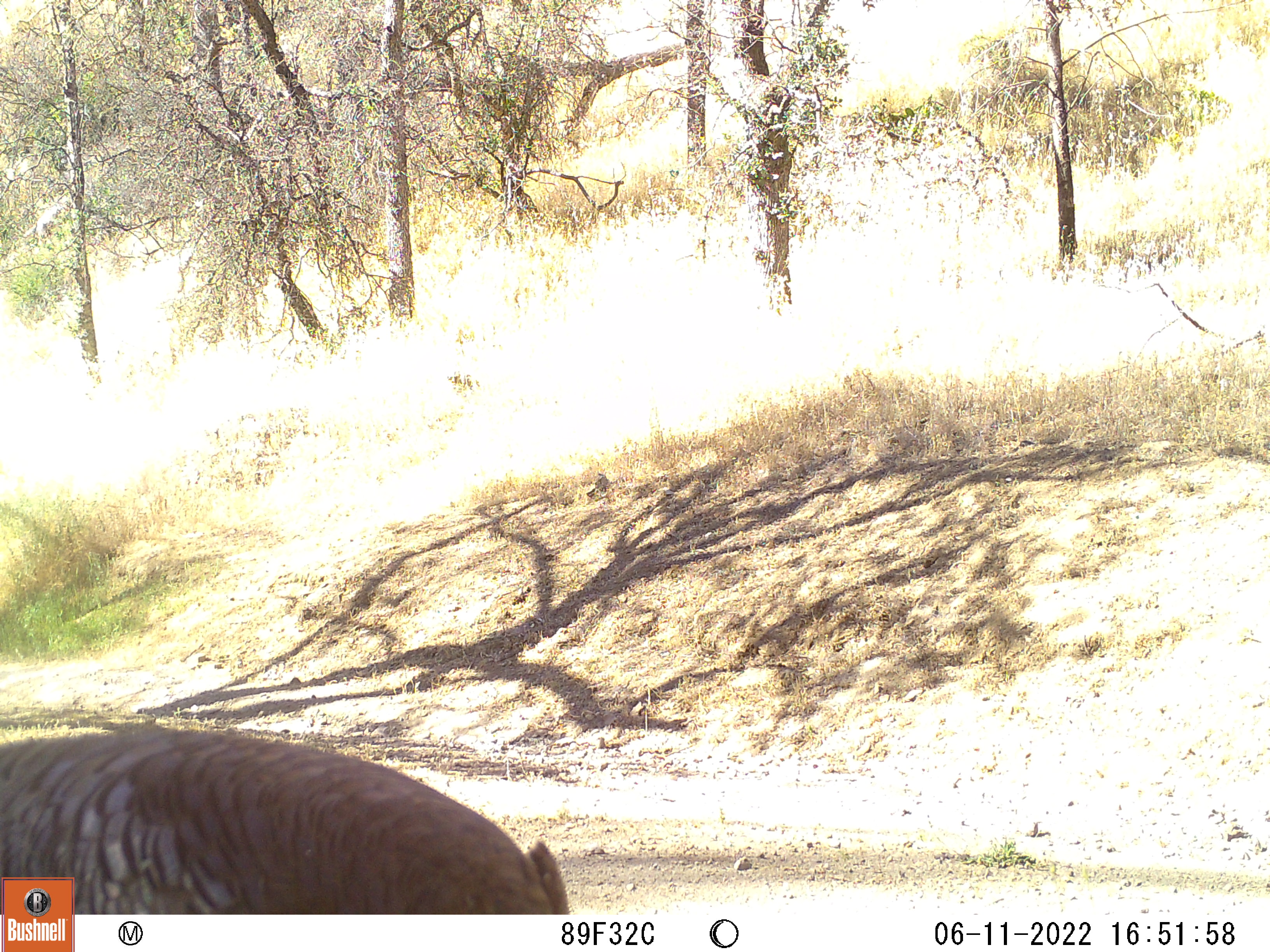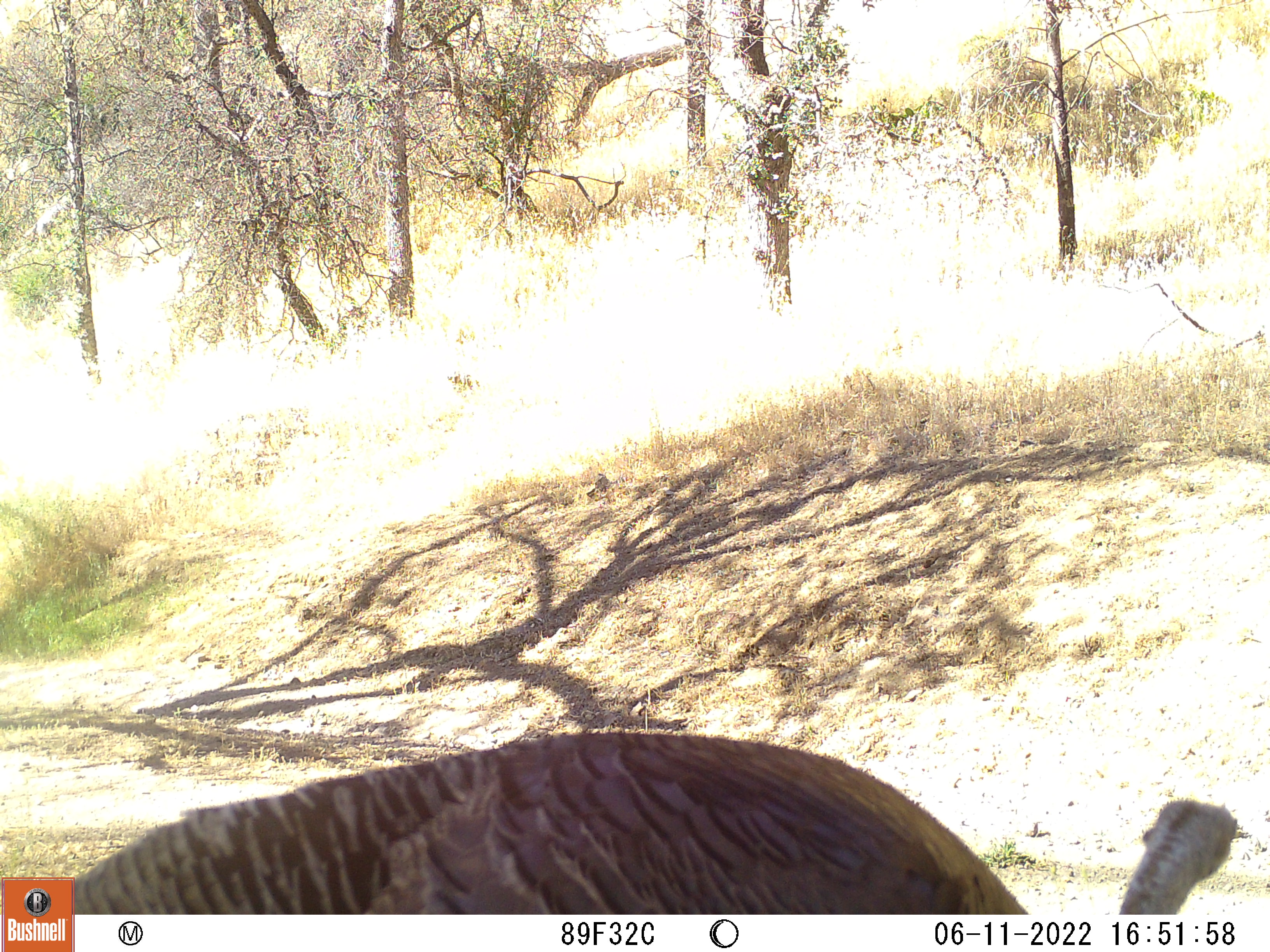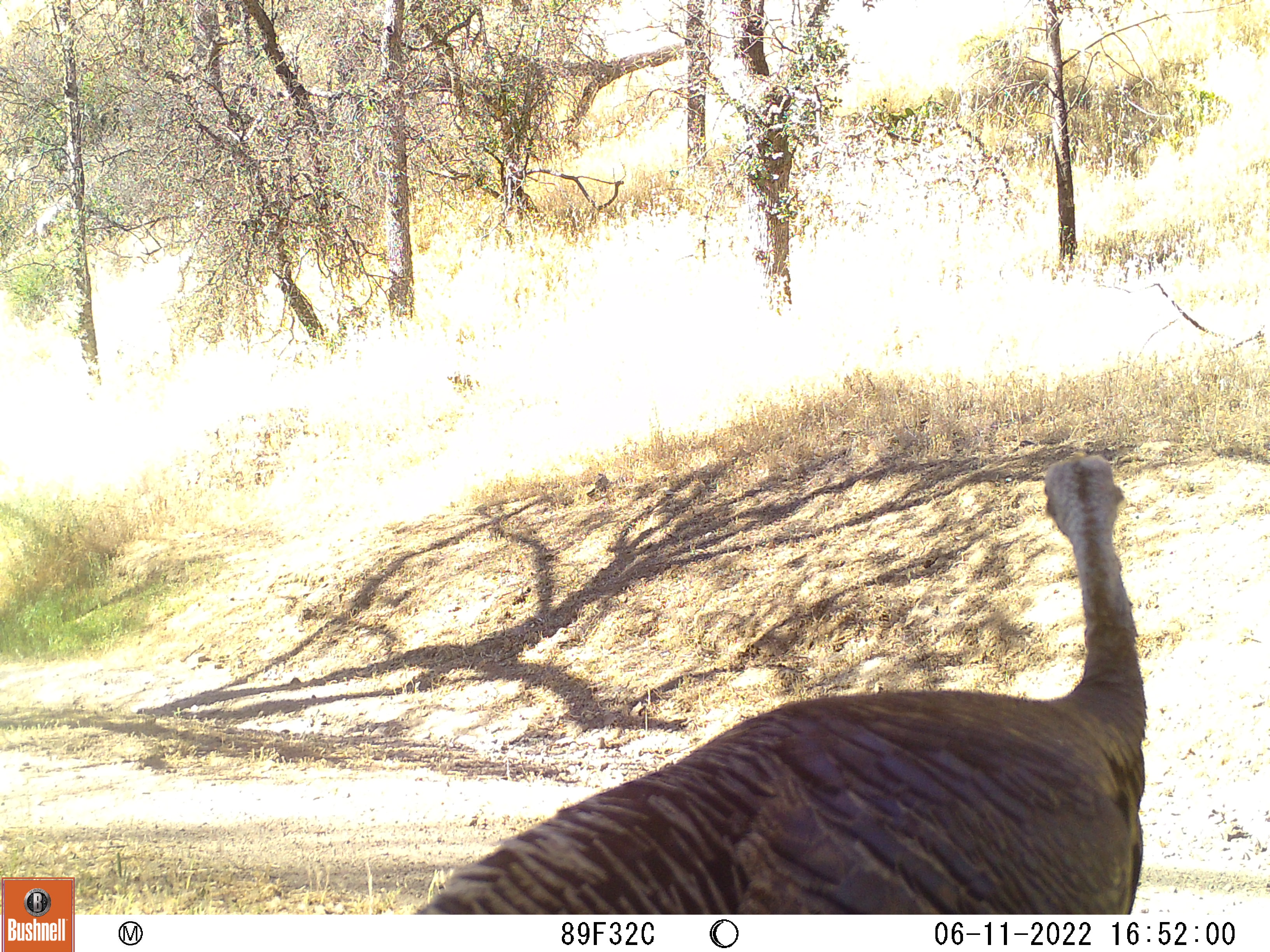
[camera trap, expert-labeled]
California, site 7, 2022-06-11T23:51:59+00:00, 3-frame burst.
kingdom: Animalia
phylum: Chordata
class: Aves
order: Galliformes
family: Phasianidae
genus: Meleagris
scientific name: Meleagris gallopavo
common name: turkey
Turkey (Meleagris gallopavo).